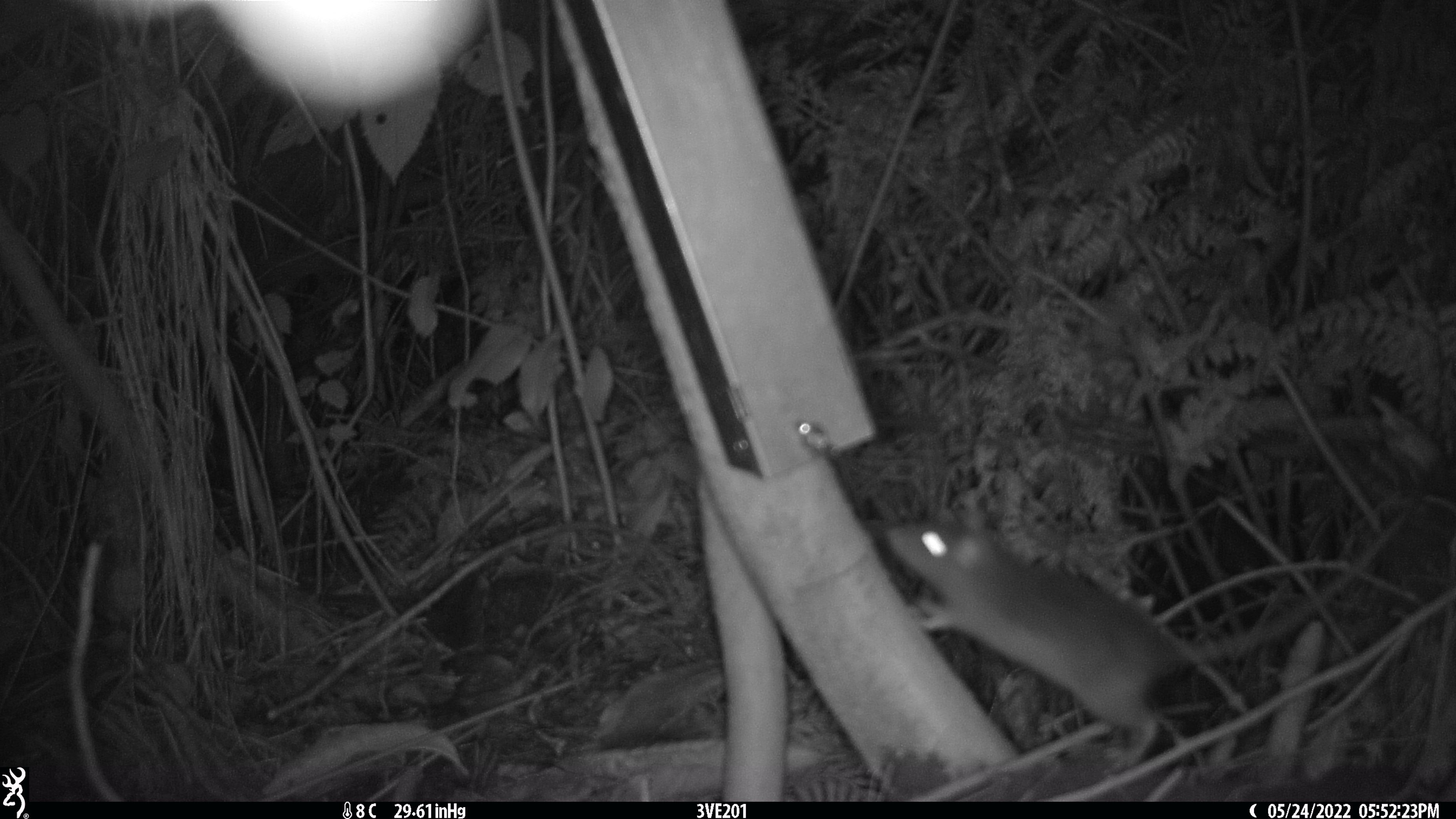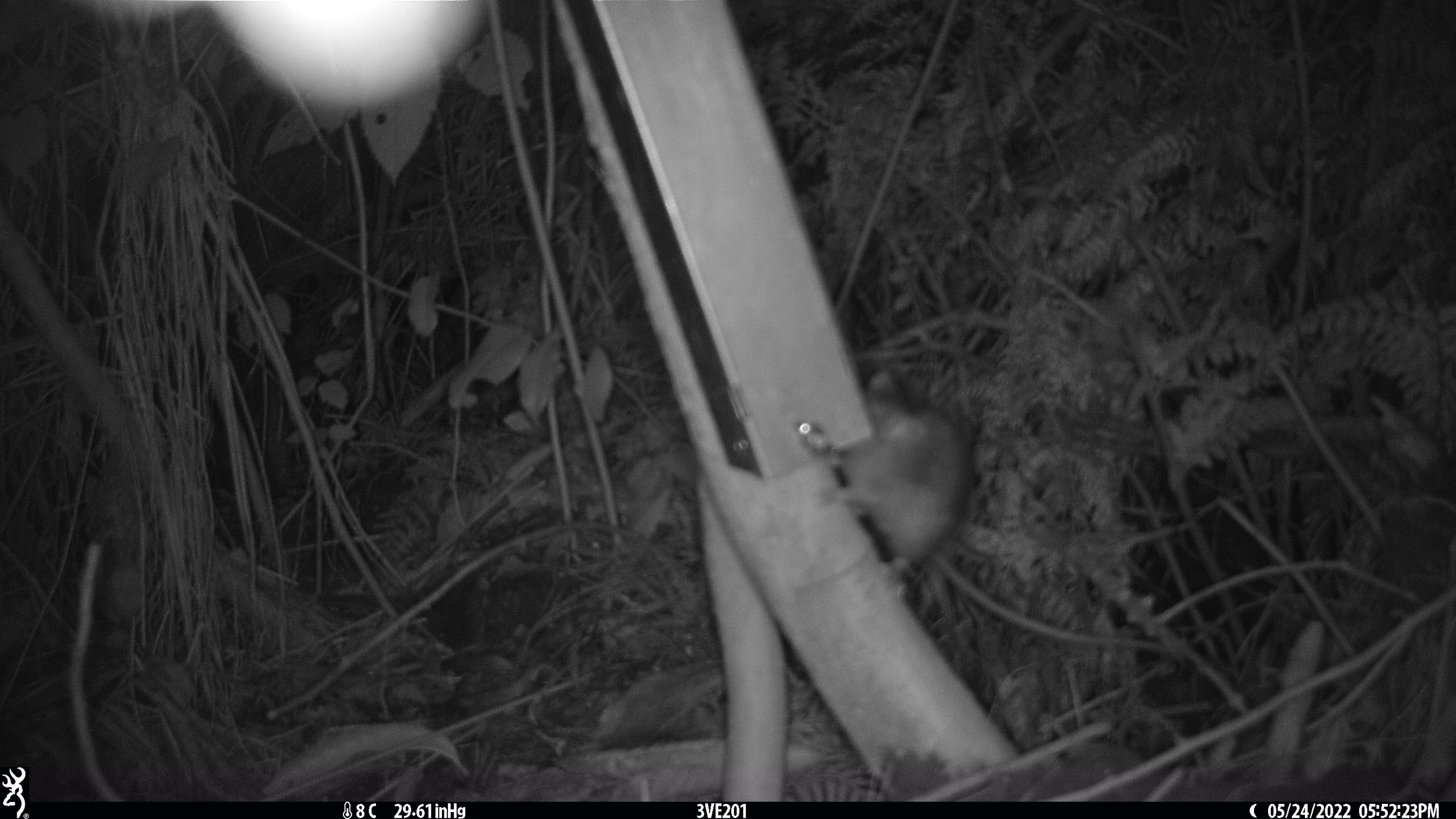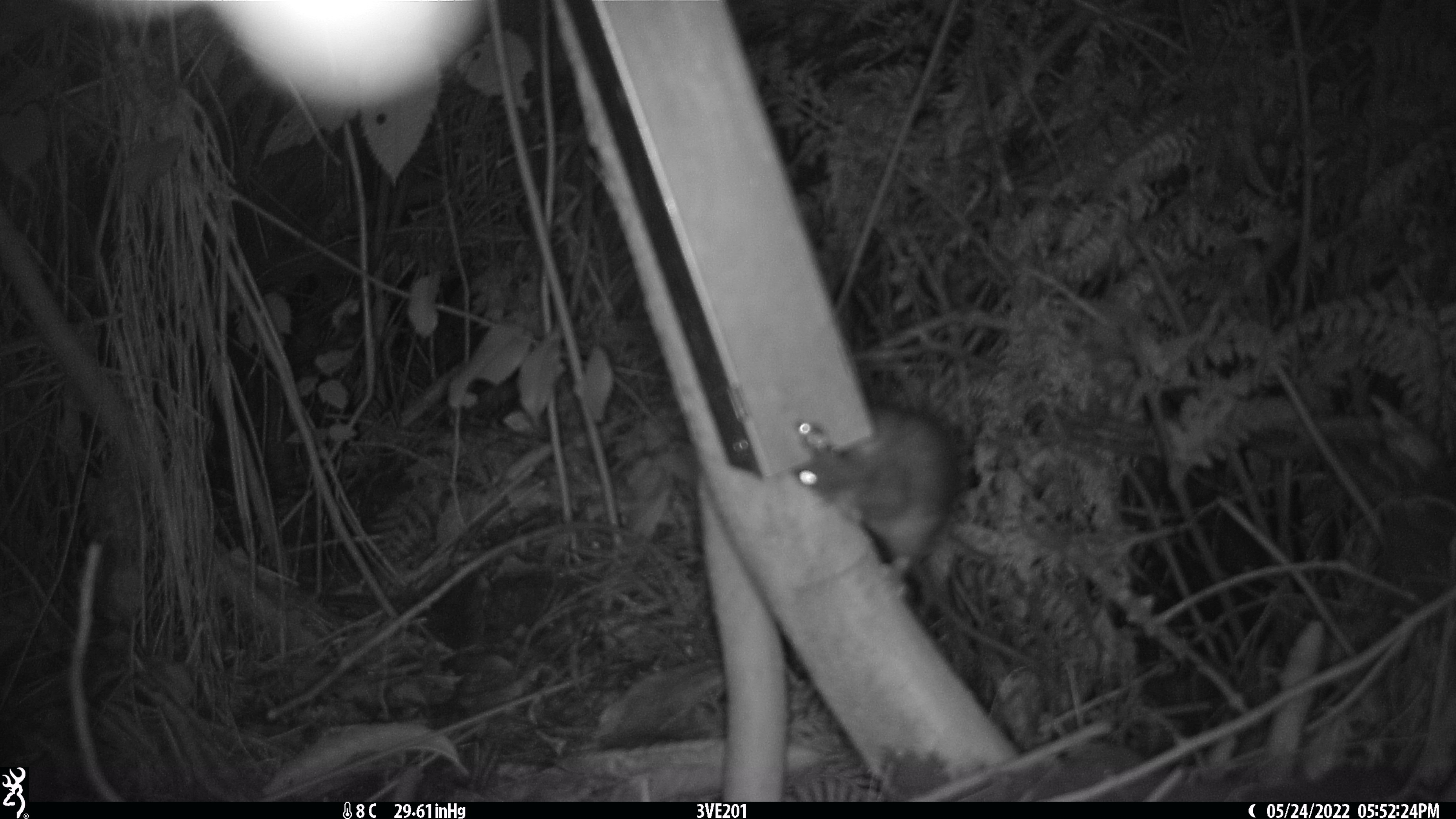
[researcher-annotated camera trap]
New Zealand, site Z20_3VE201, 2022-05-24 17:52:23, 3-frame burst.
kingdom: Animalia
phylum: Chordata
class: Mammalia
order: Rodentia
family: Muridae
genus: Rattus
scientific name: Rattus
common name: rat